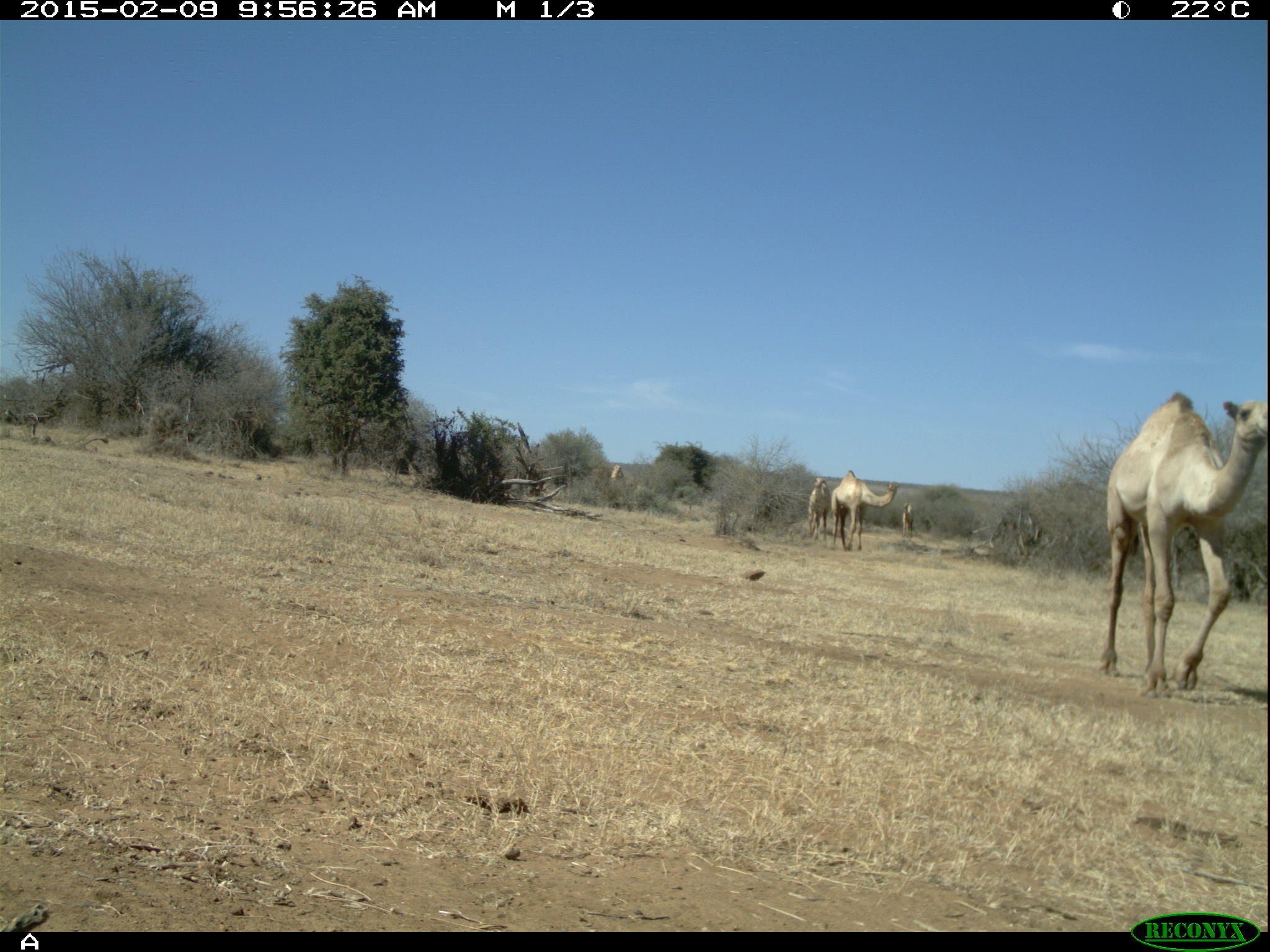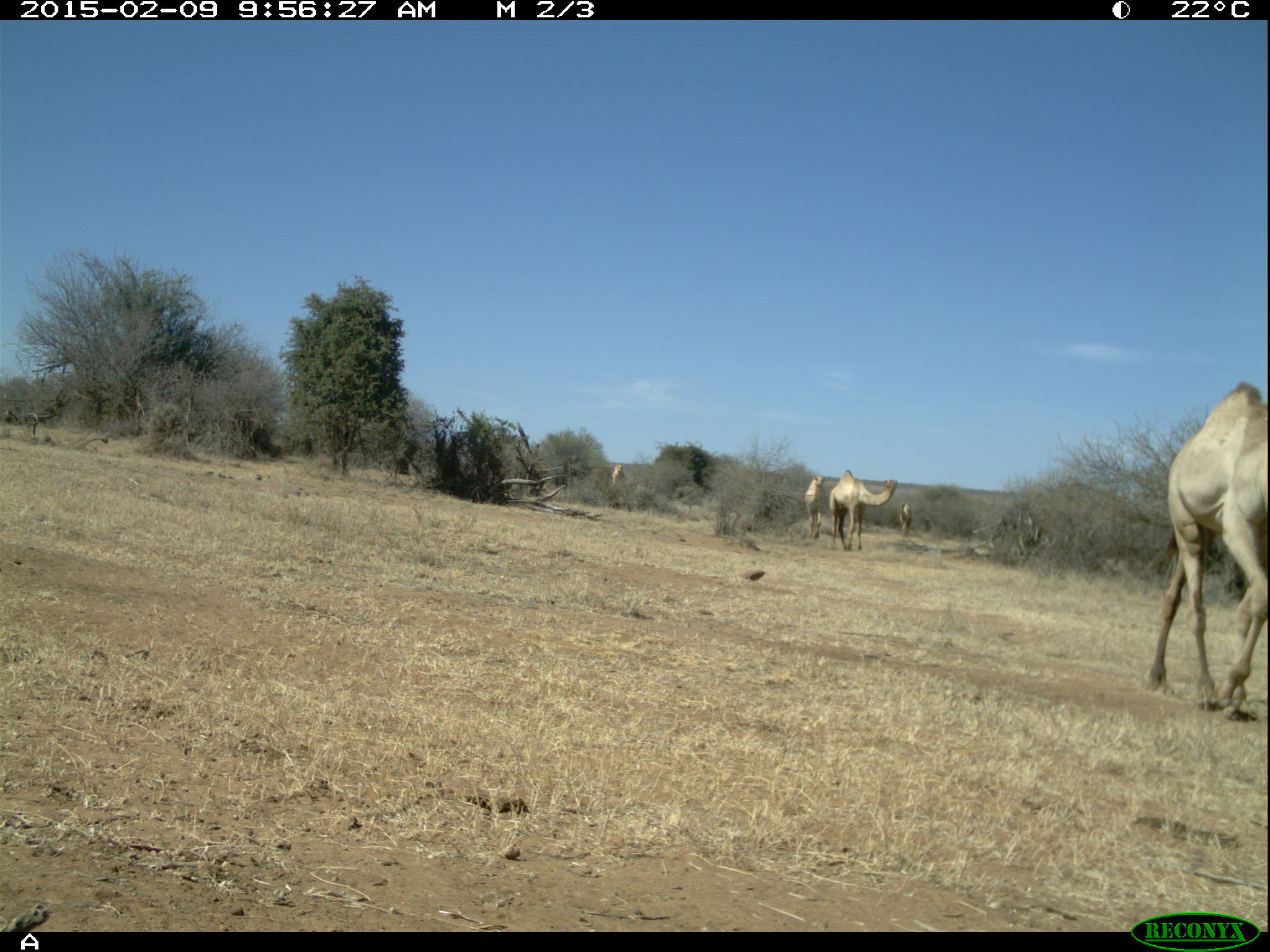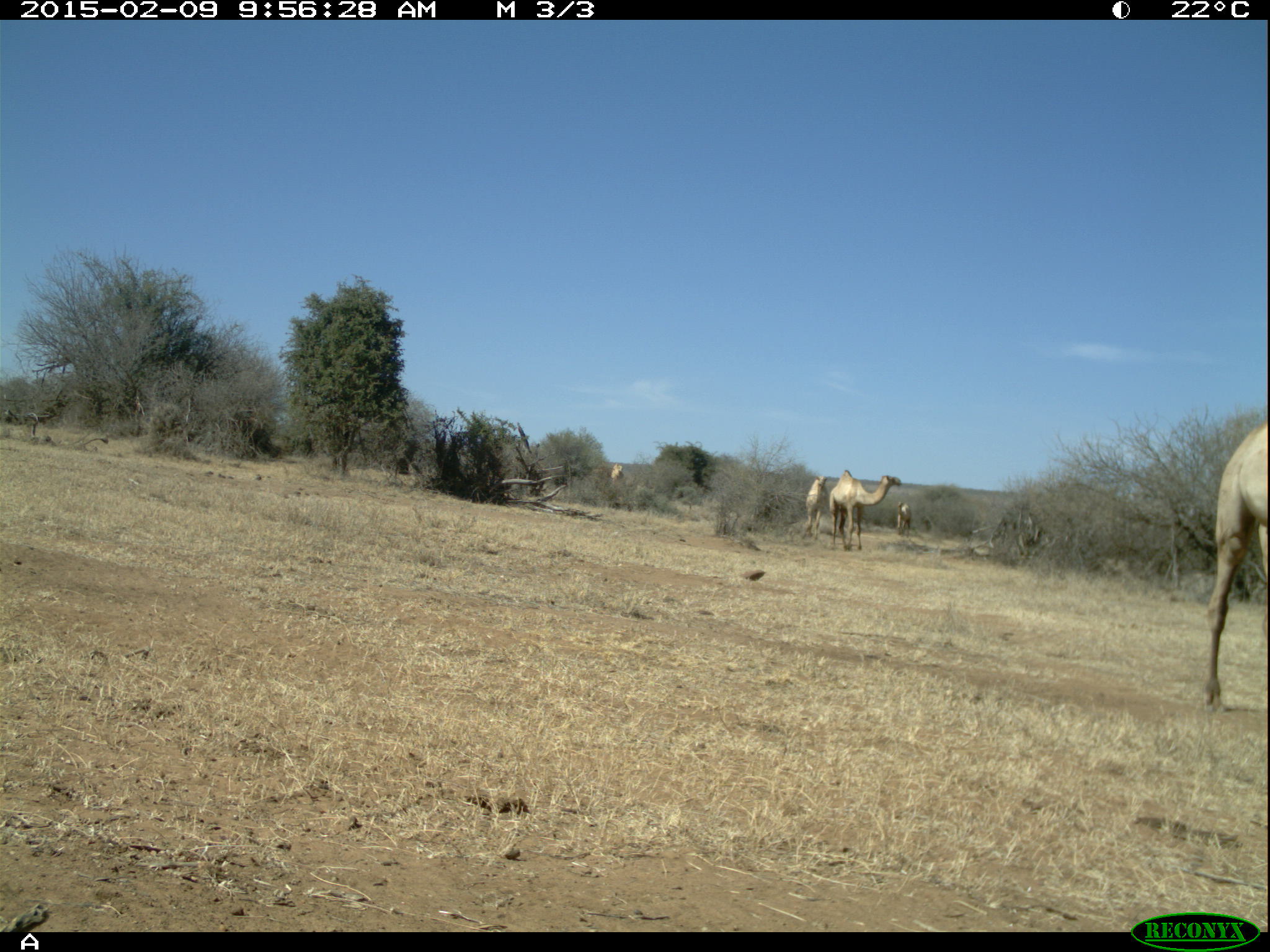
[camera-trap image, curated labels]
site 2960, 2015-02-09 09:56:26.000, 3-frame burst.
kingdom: Animalia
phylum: Chordata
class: Mammalia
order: Artiodactyla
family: Camelidae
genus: Camelus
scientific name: Camelus dromedarius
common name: dromedary camel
Camelus dromedarius (dromedary camel), count 5.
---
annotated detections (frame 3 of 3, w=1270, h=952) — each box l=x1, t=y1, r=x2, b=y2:
camelus dromedarius: l=1202, t=422, r=1270, b=706; l=828, t=469, r=901, b=551; l=804, t=476, r=827, b=540; l=897, t=501, r=911, b=538; l=610, t=463, r=623, b=484